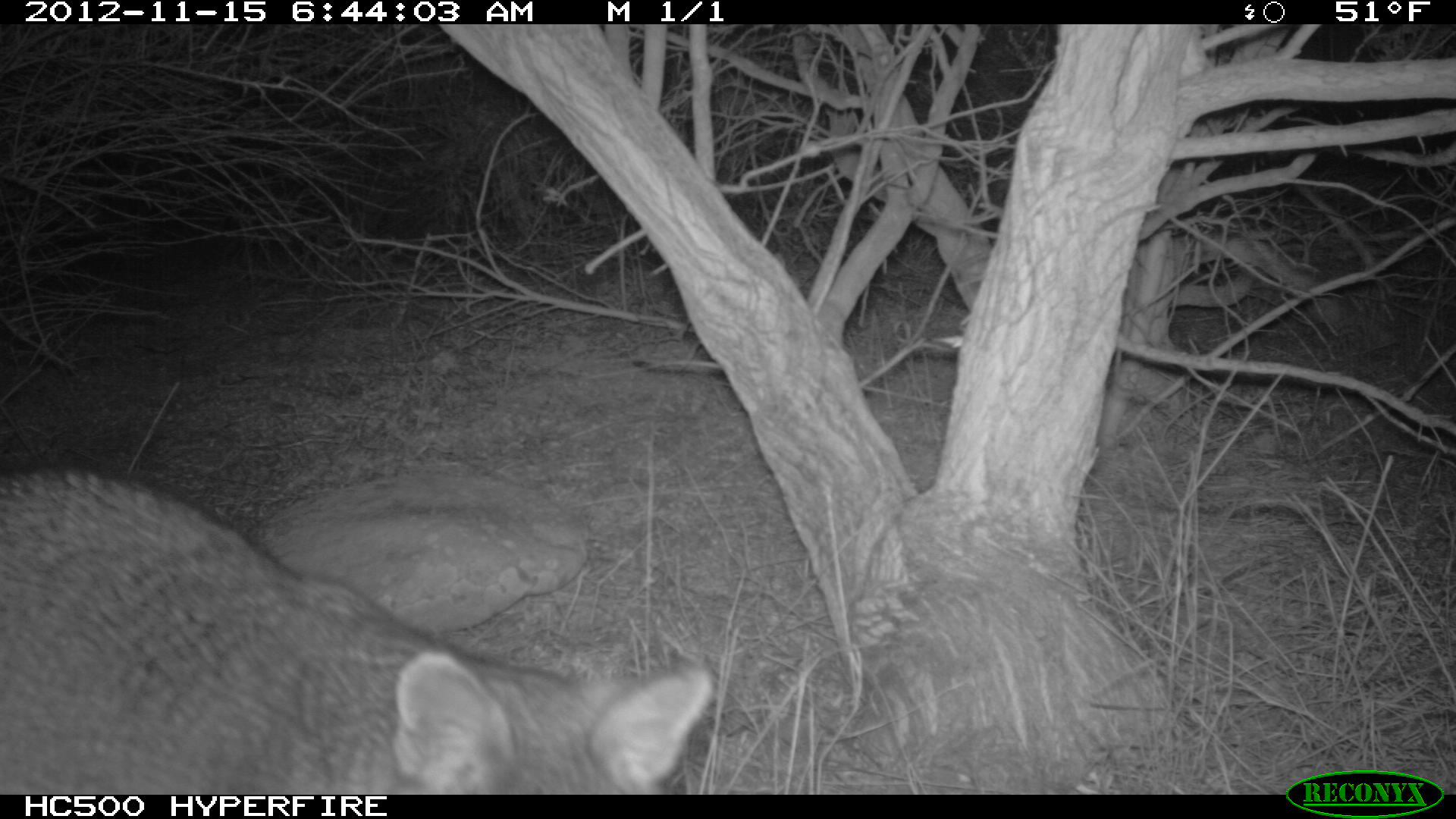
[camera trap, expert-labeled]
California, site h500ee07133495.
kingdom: Animalia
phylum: Chordata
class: Mammalia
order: Carnivora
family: Canidae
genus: Urocyon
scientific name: Urocyon littoralis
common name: island fox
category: fox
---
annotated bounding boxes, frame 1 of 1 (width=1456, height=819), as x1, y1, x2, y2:
fox: 1, 462, 715, 796